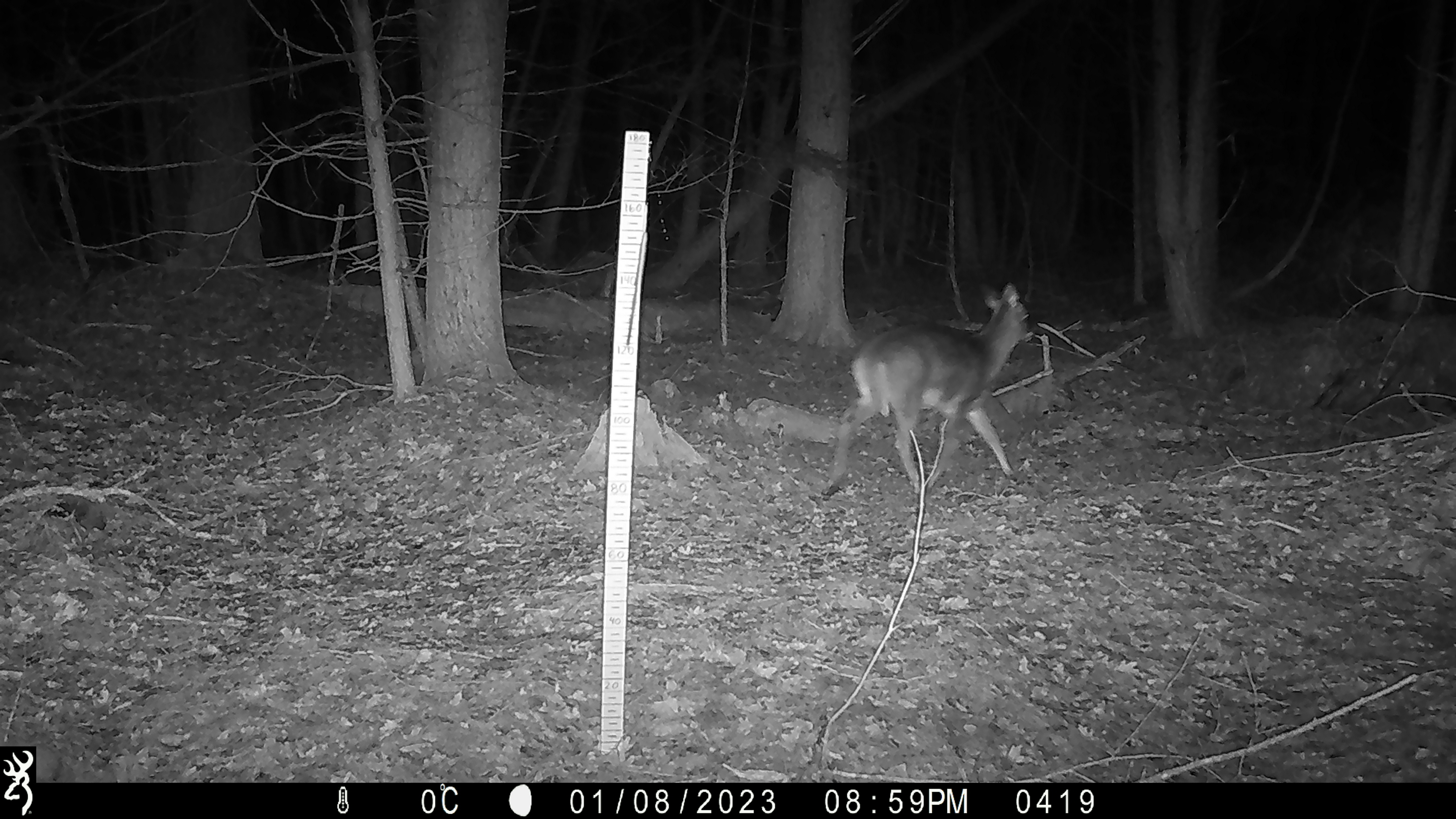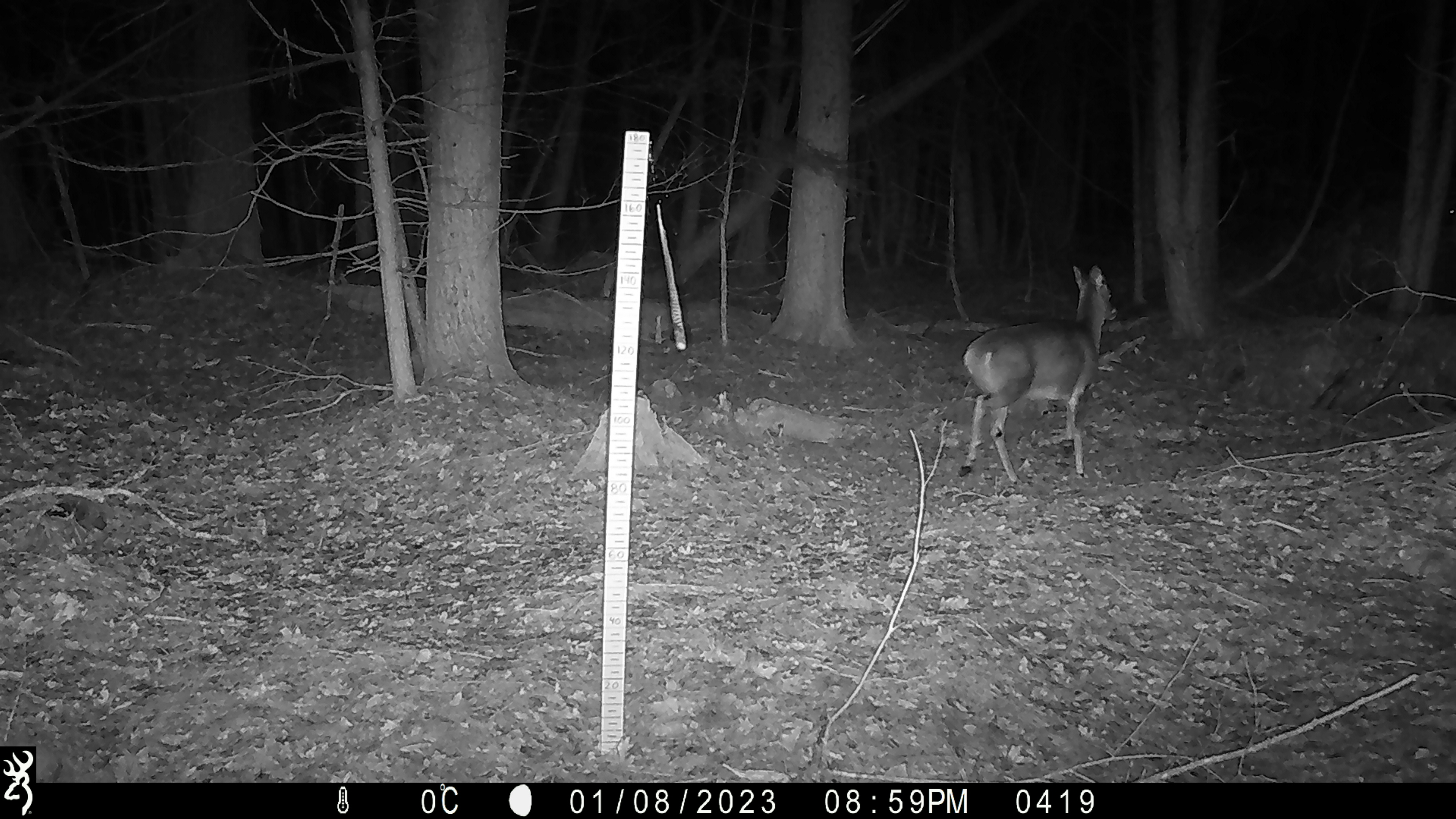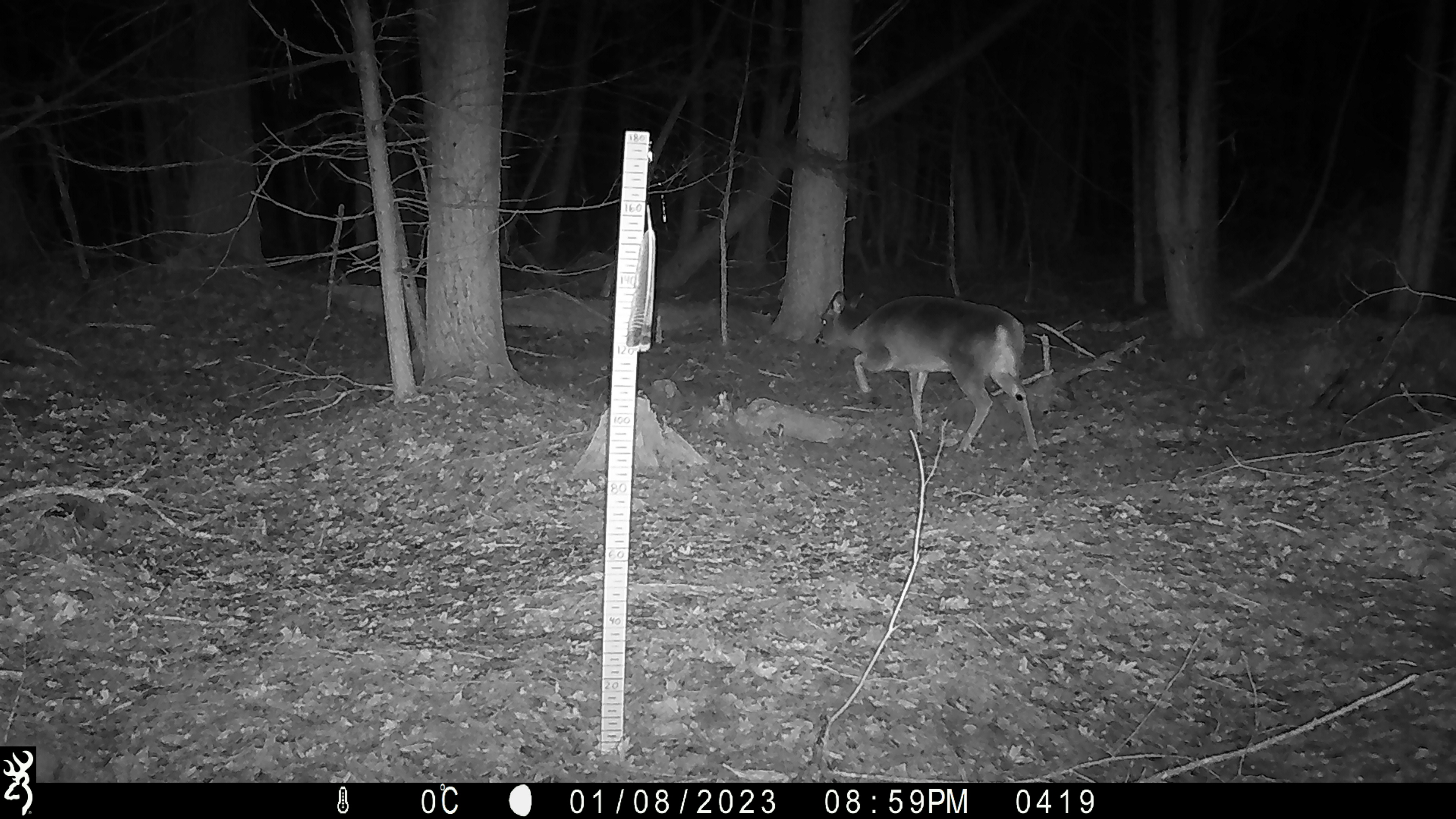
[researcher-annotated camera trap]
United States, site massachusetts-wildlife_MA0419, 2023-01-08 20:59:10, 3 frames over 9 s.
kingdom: Animalia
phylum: Chordata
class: Mammalia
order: Artiodactyla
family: Cervidae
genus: Odocoileus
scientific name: Odocoileus virginianus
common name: white-tailed deer